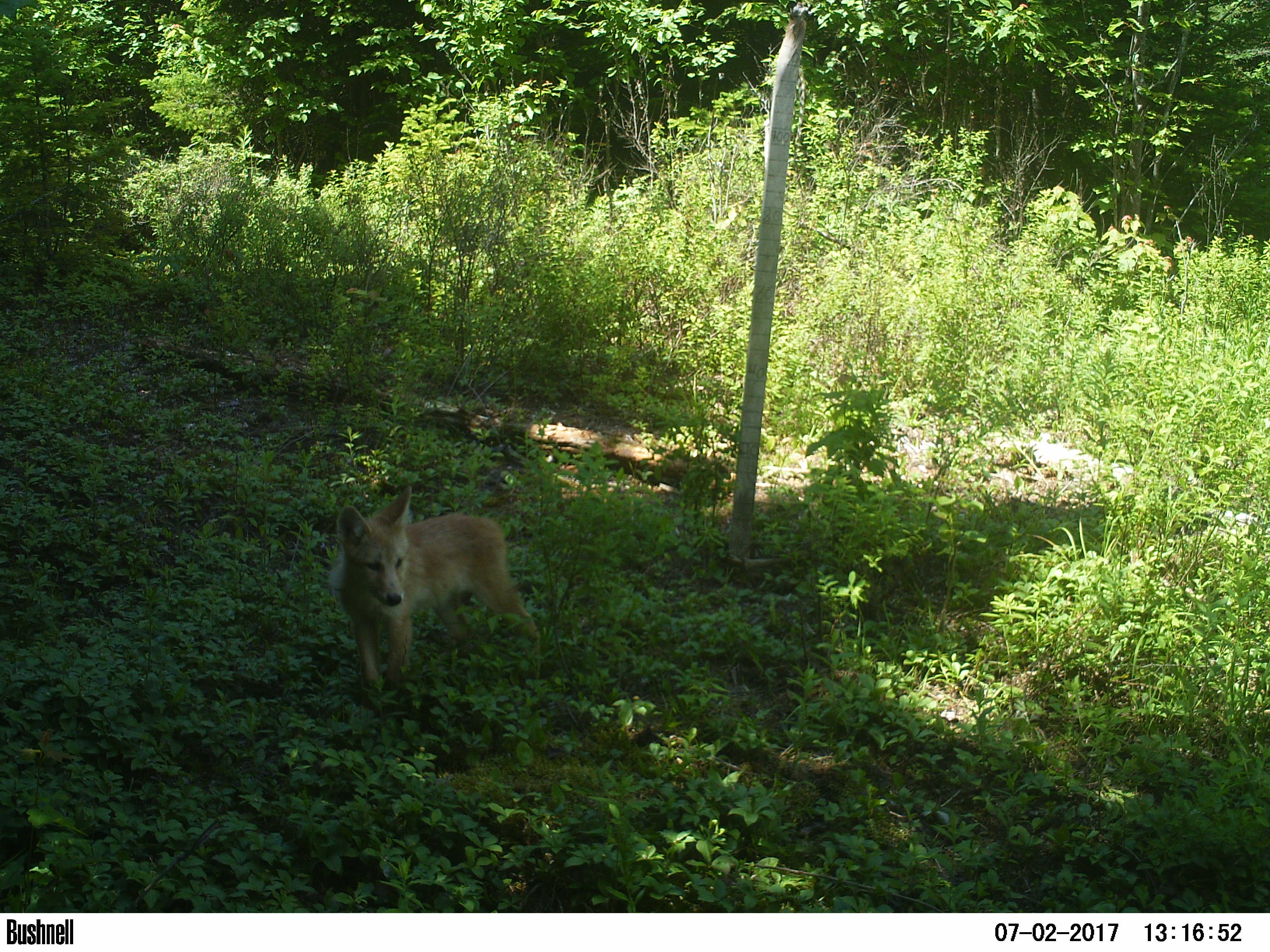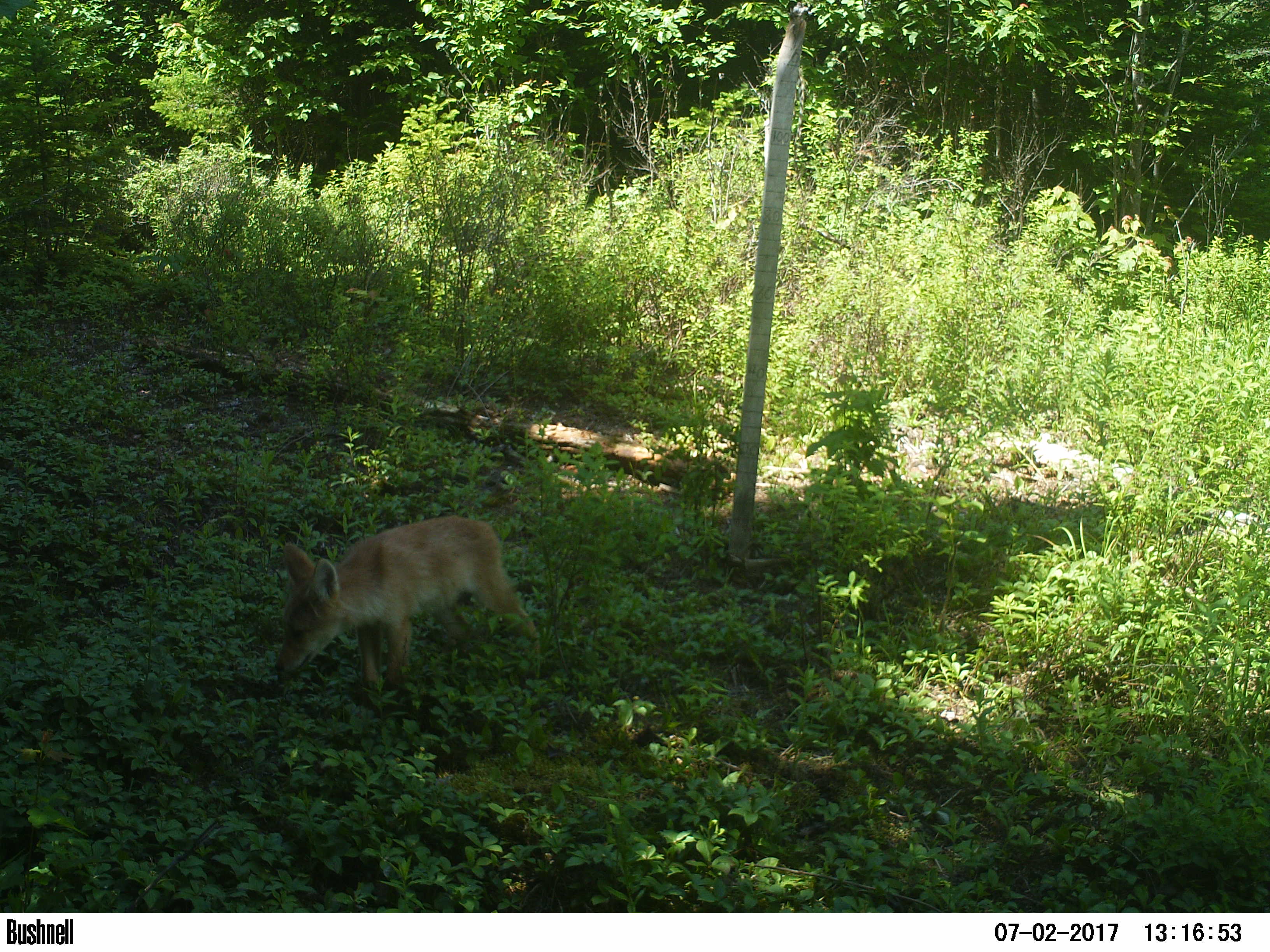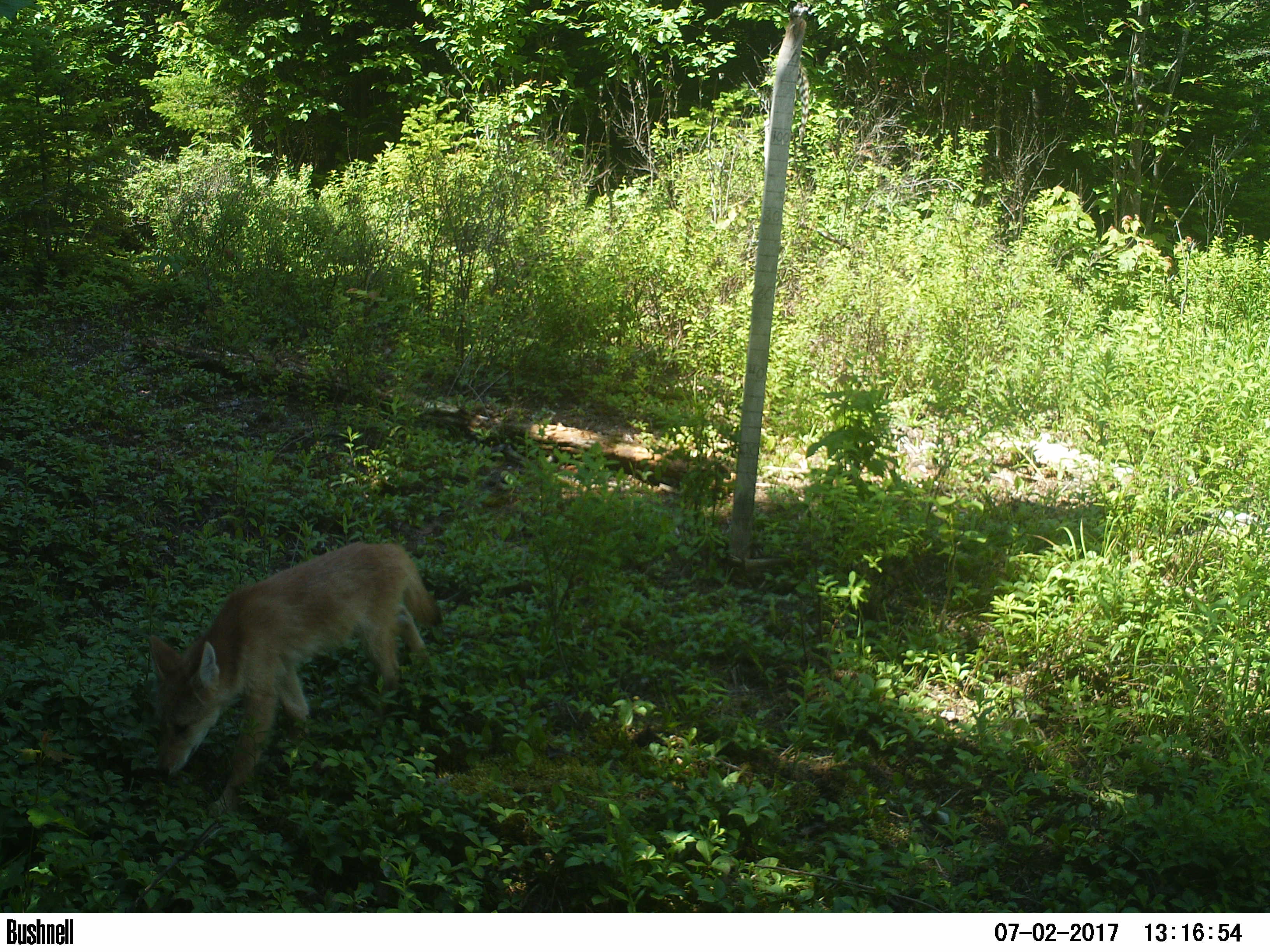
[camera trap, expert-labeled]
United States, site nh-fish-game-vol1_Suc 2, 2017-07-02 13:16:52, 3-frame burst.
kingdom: Animalia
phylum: Chordata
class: Mammalia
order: Carnivora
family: Canidae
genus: Canis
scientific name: Canis latrans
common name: coyote